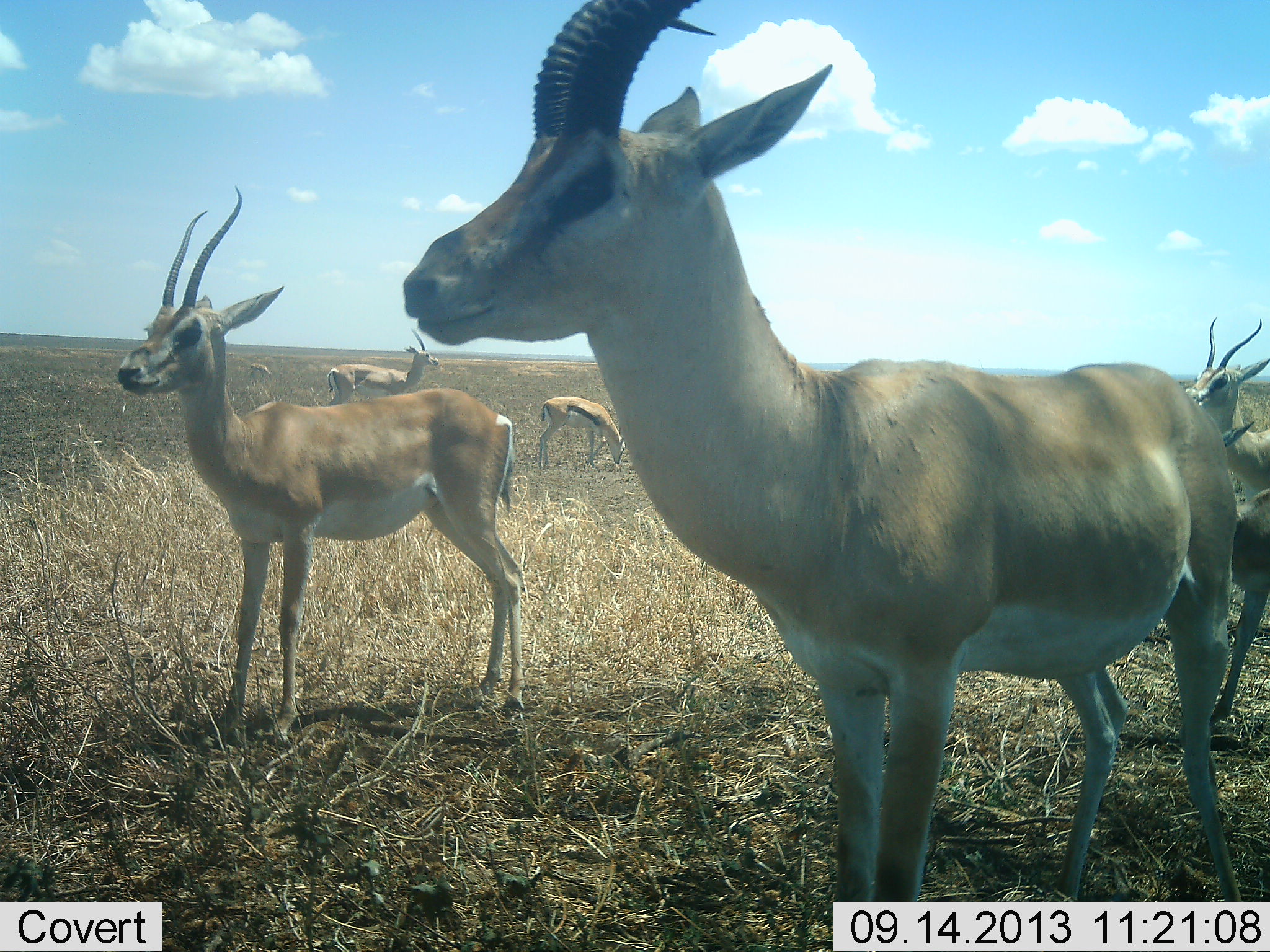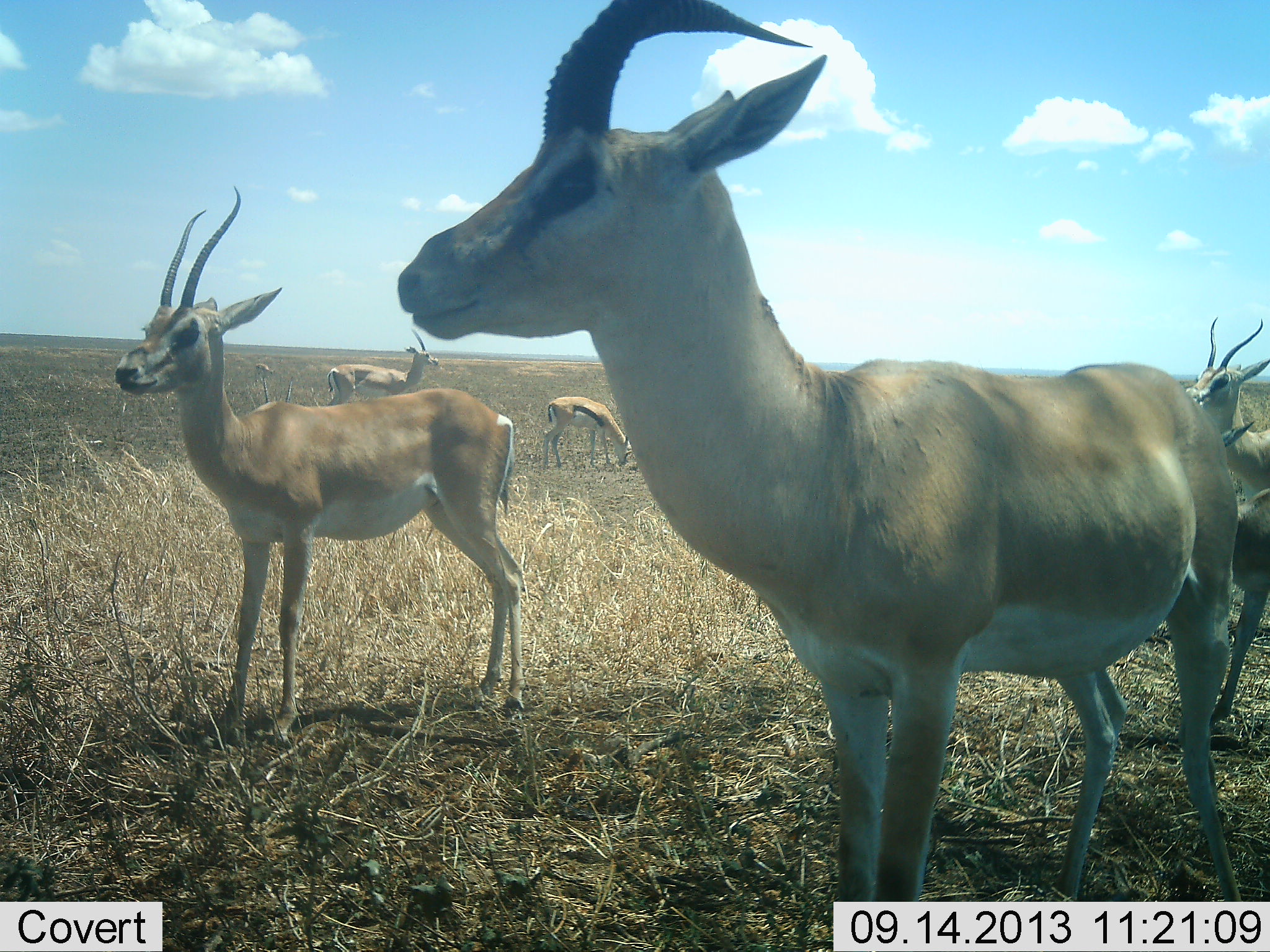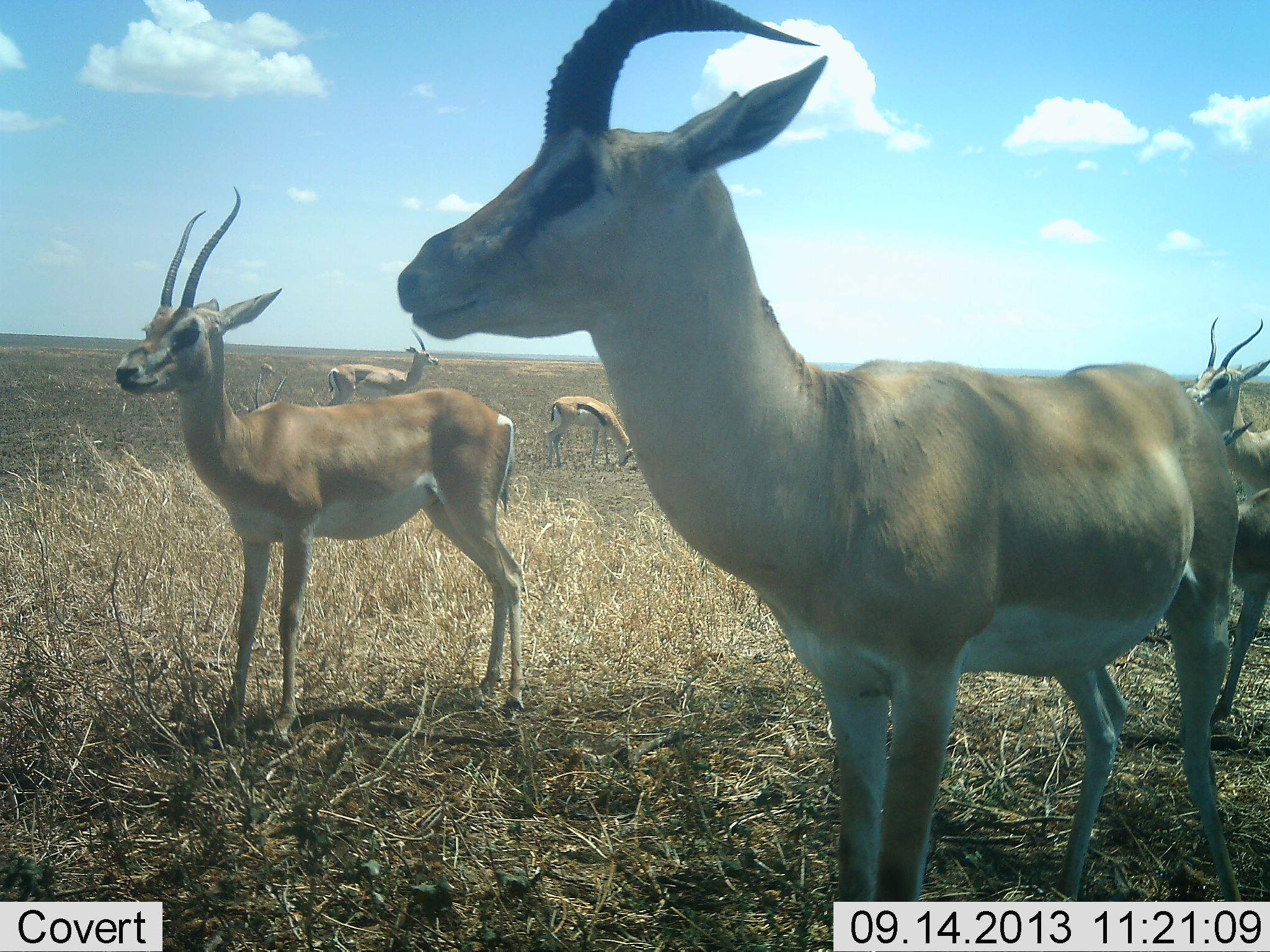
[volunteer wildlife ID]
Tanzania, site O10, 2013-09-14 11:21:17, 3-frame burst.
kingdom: Animalia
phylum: Chordata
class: Mammalia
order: Artiodactyla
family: Bovidae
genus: Nanger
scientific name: Nanger granti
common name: grant's gazelle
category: gazellegrants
Gazellegrants (grant's gazelle) (Nanger granti), count 5. Behavior (volunteer vote fractions): standing 100%, resting 4%, moving 0%, interacting 0%. Young present (vote fraction): 29%. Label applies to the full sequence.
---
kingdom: Animalia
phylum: Chordata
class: Mammalia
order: Artiodactyla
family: Bovidae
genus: Eudorcas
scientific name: Eudorcas thomsonii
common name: thomson's gazelle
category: gazellethomsons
Gazellethomsons (thomson's gazelle) (Eudorcas thomsonii), count 1. Behavior (volunteer vote fractions): standing 36%, resting 0%, moving 7%, interacting 0%. Young present (vote fraction): 0%. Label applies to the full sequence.